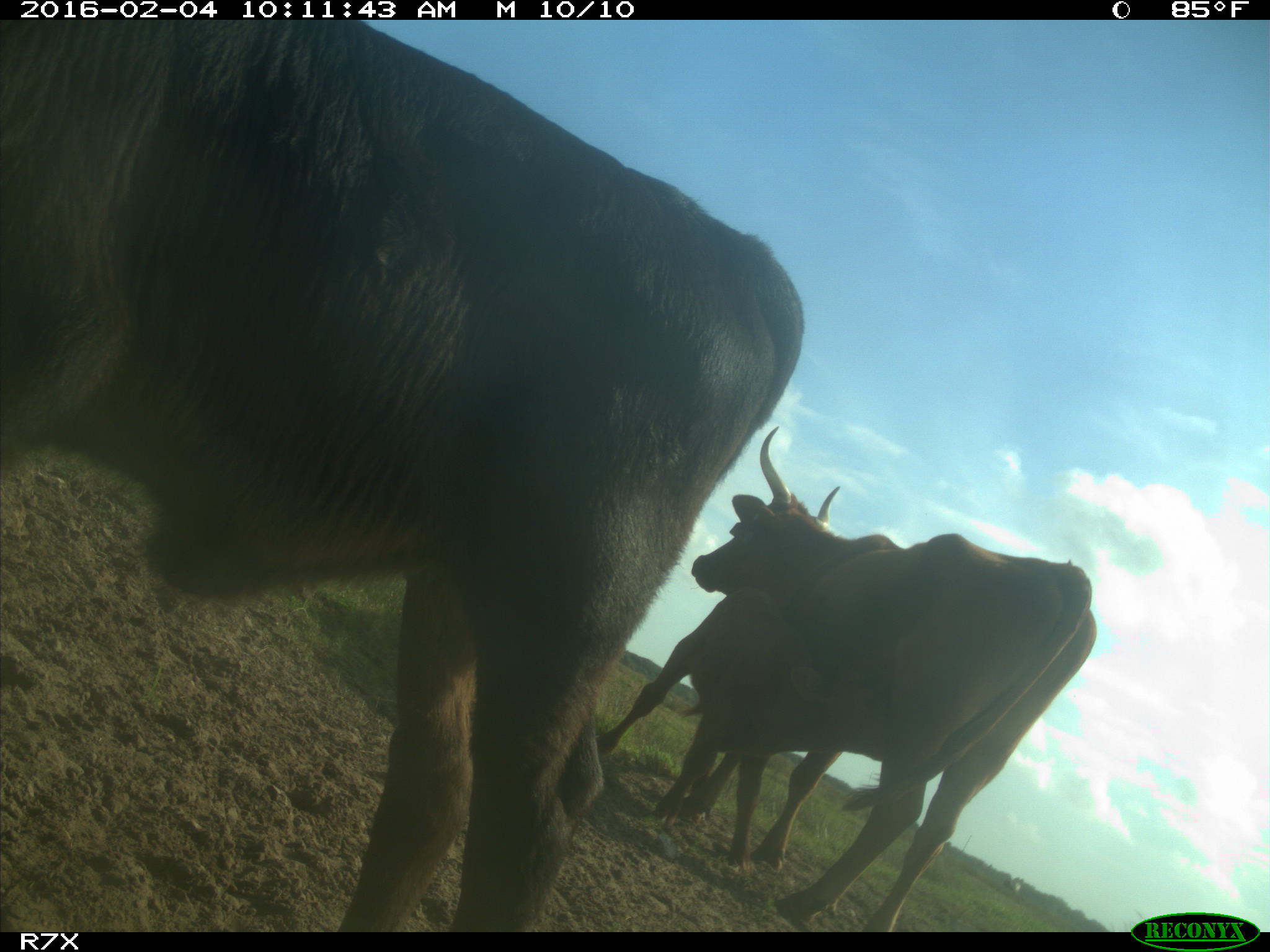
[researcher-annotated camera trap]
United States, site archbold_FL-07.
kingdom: Animalia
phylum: Chordata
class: Mammalia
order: Artiodactyla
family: Bovidae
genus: Bos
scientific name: Bos taurus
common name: domestic cow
Bos taurus (domestic cow).